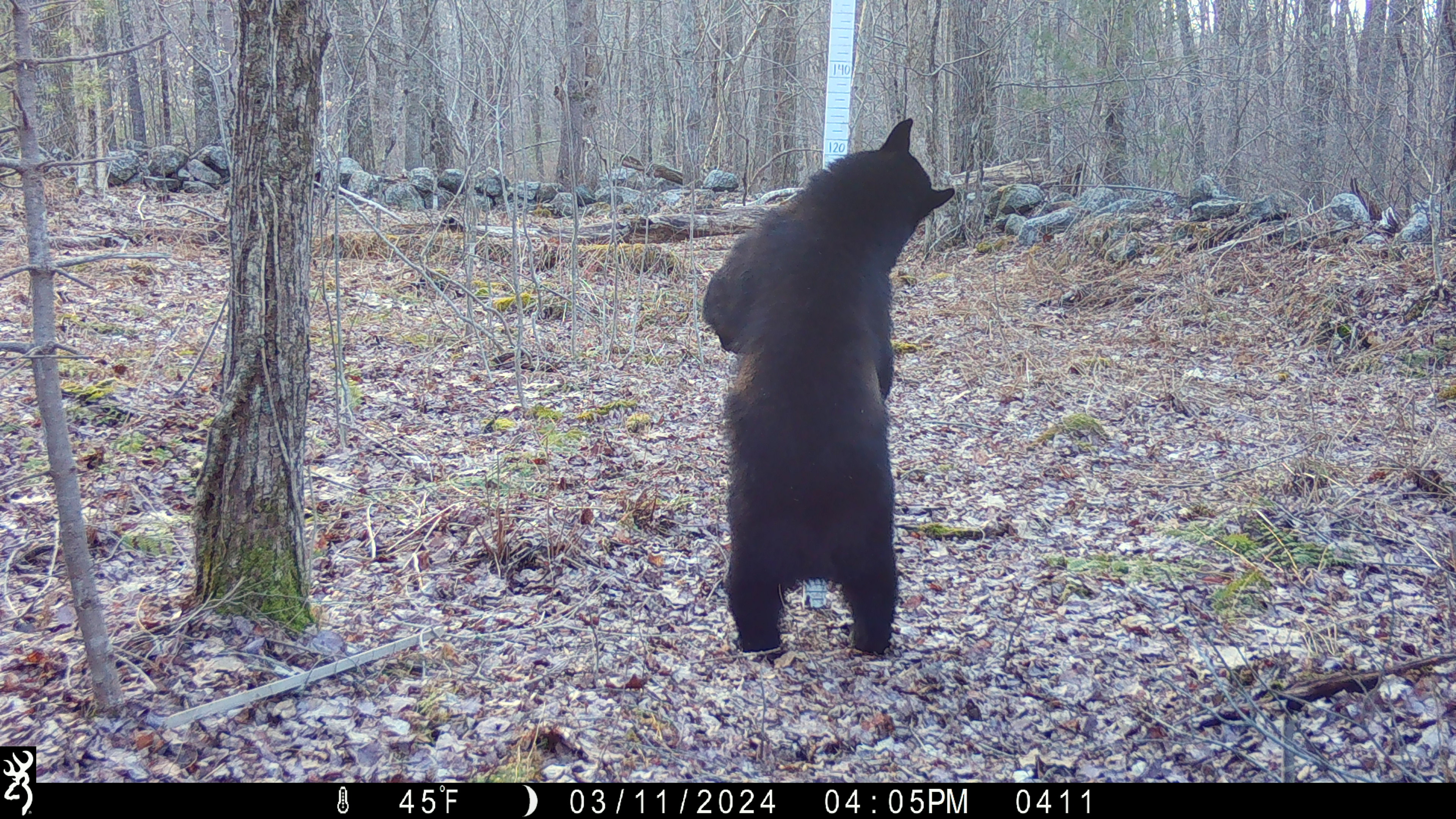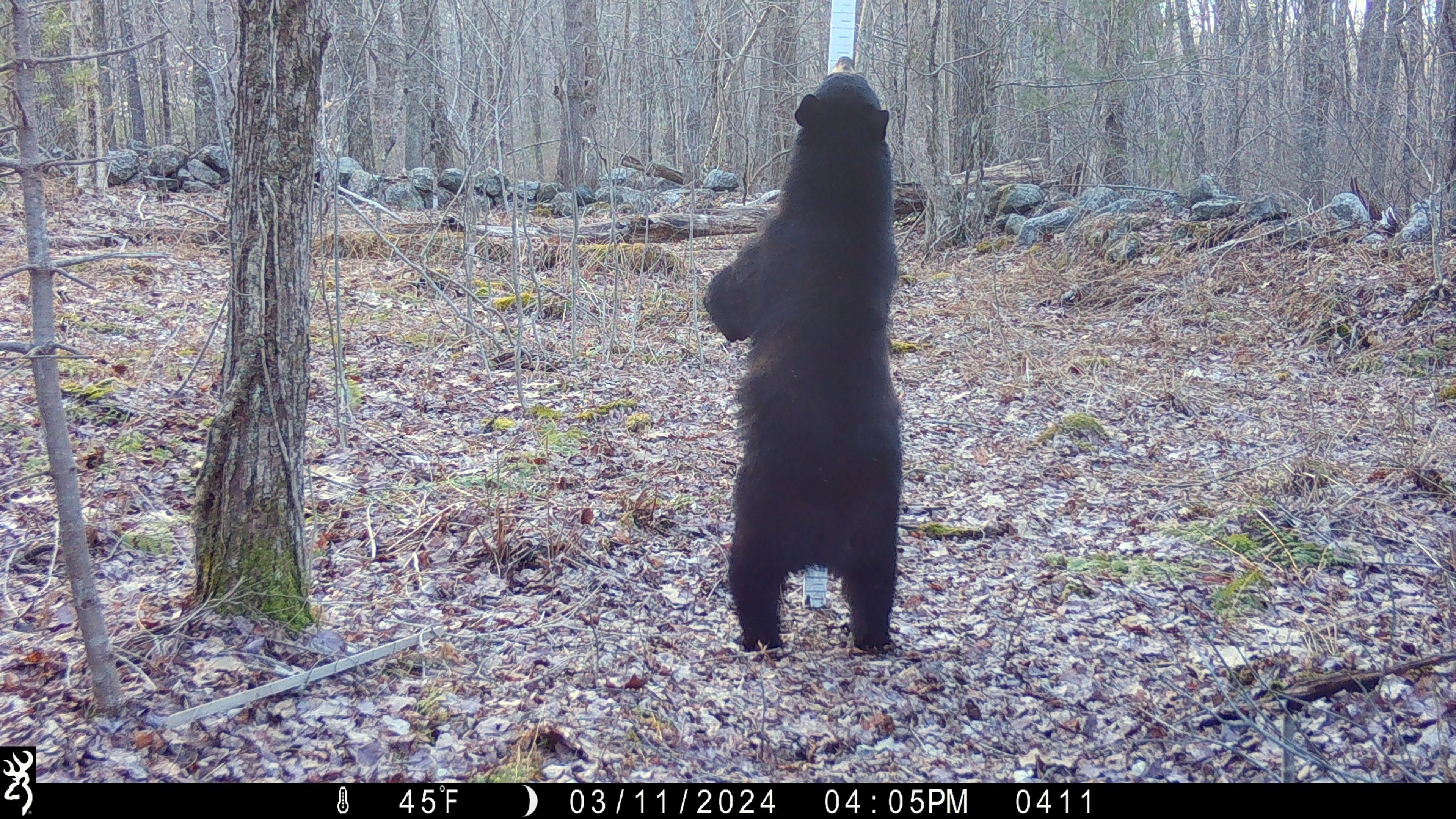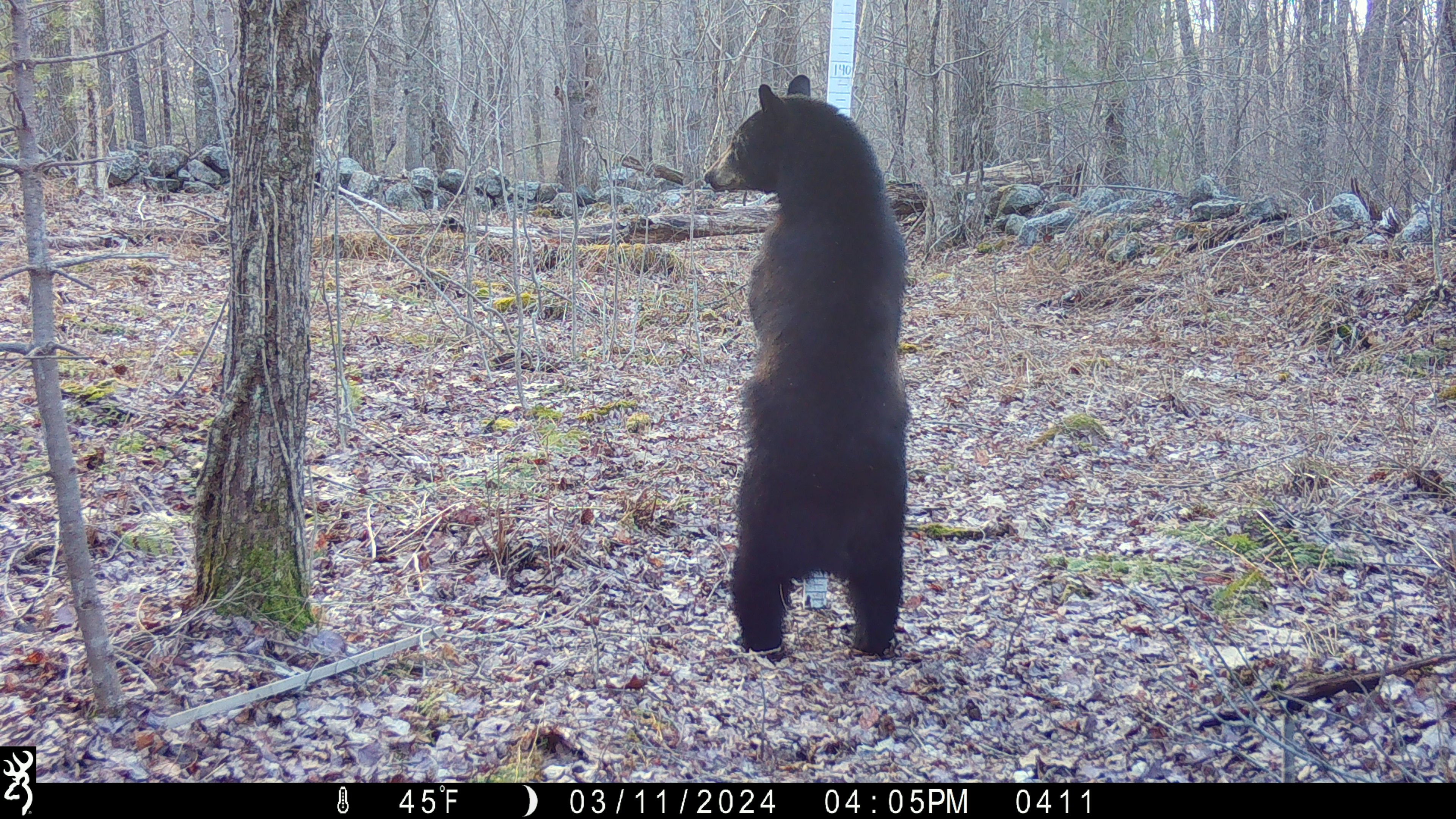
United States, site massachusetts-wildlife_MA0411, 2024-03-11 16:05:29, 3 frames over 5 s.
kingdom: Animalia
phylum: Chordata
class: Mammalia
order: Carnivora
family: Ursidae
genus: Ursus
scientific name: Ursus americanus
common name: black bear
Black bear (Ursus americanus).